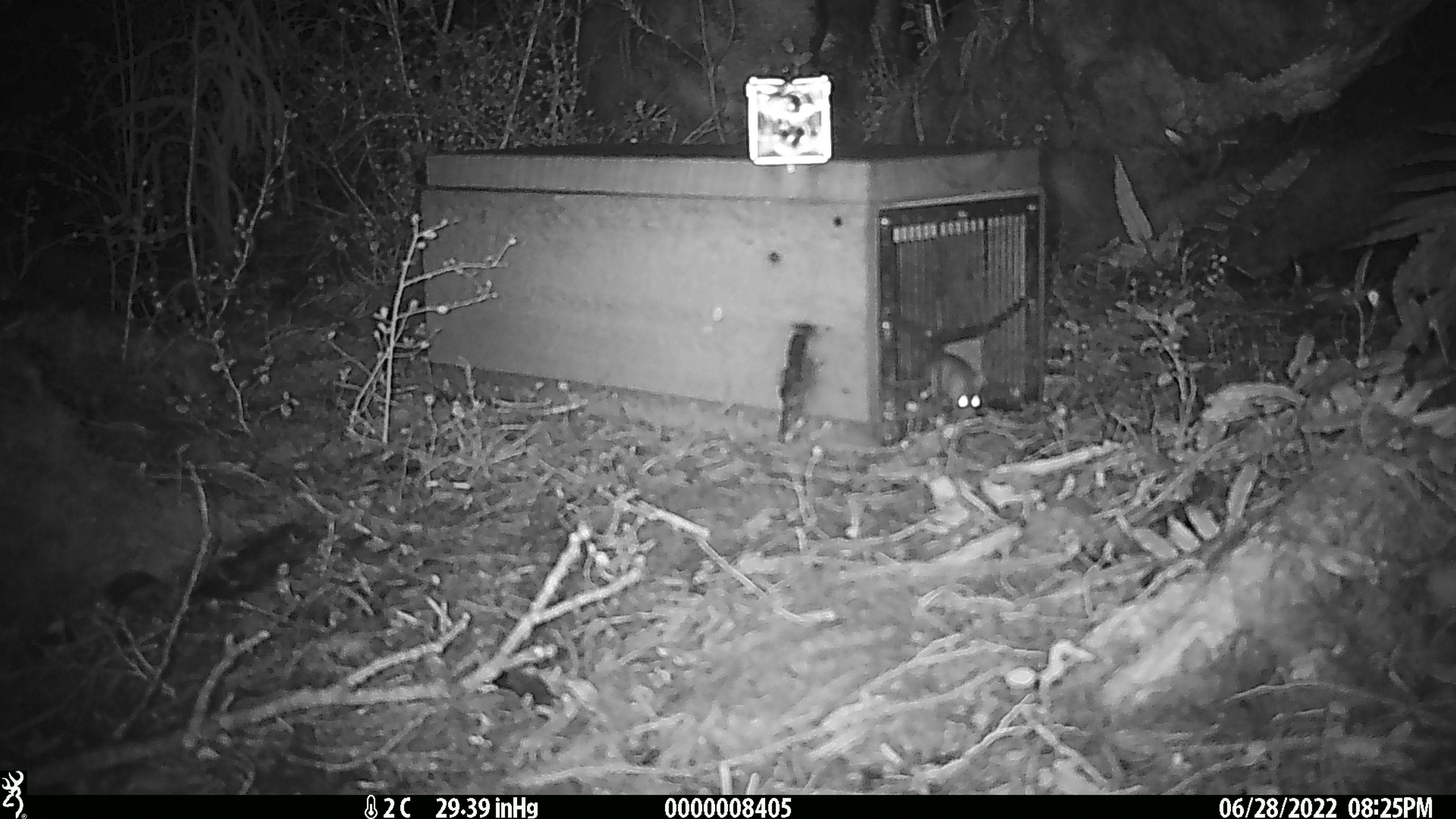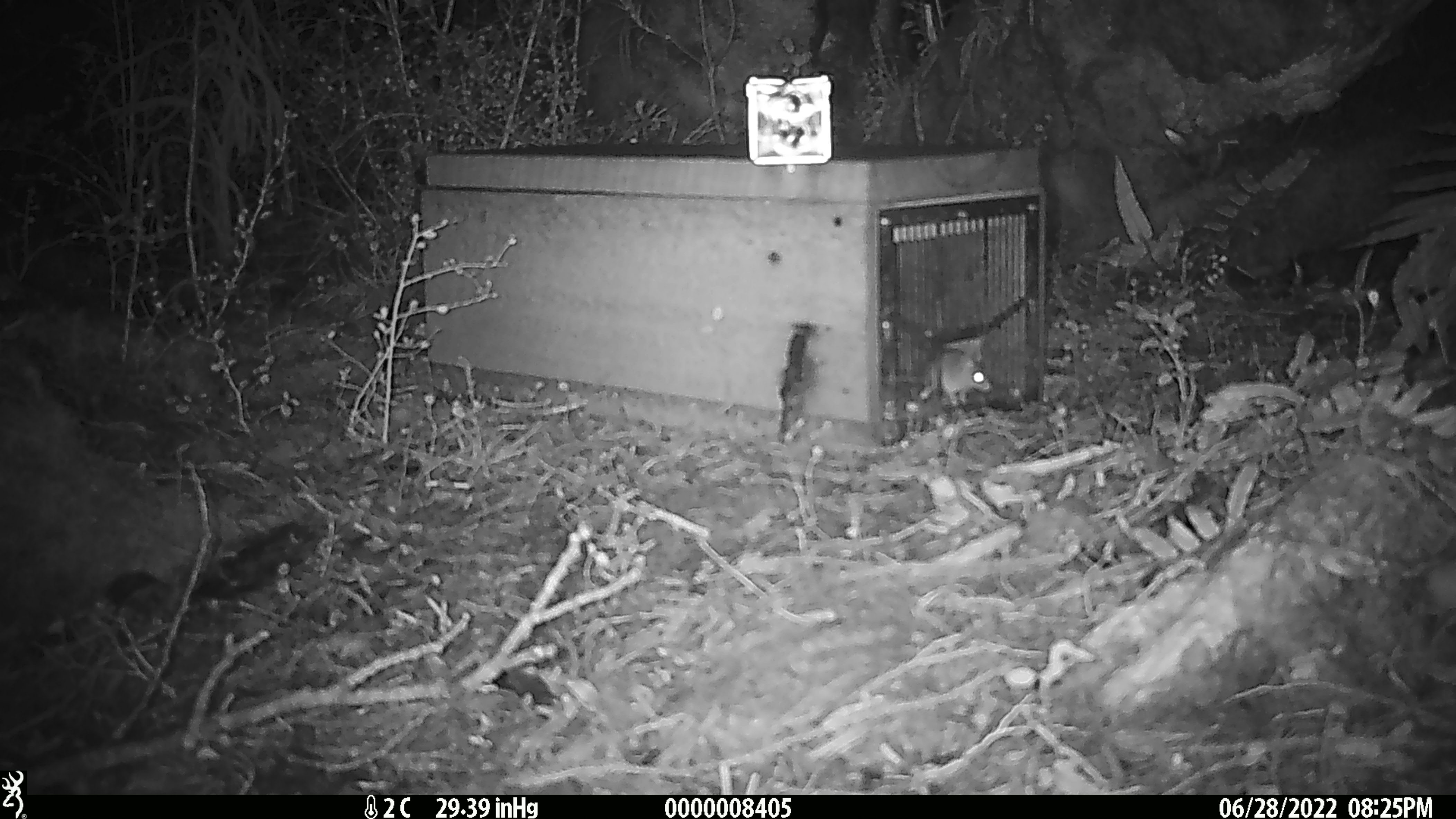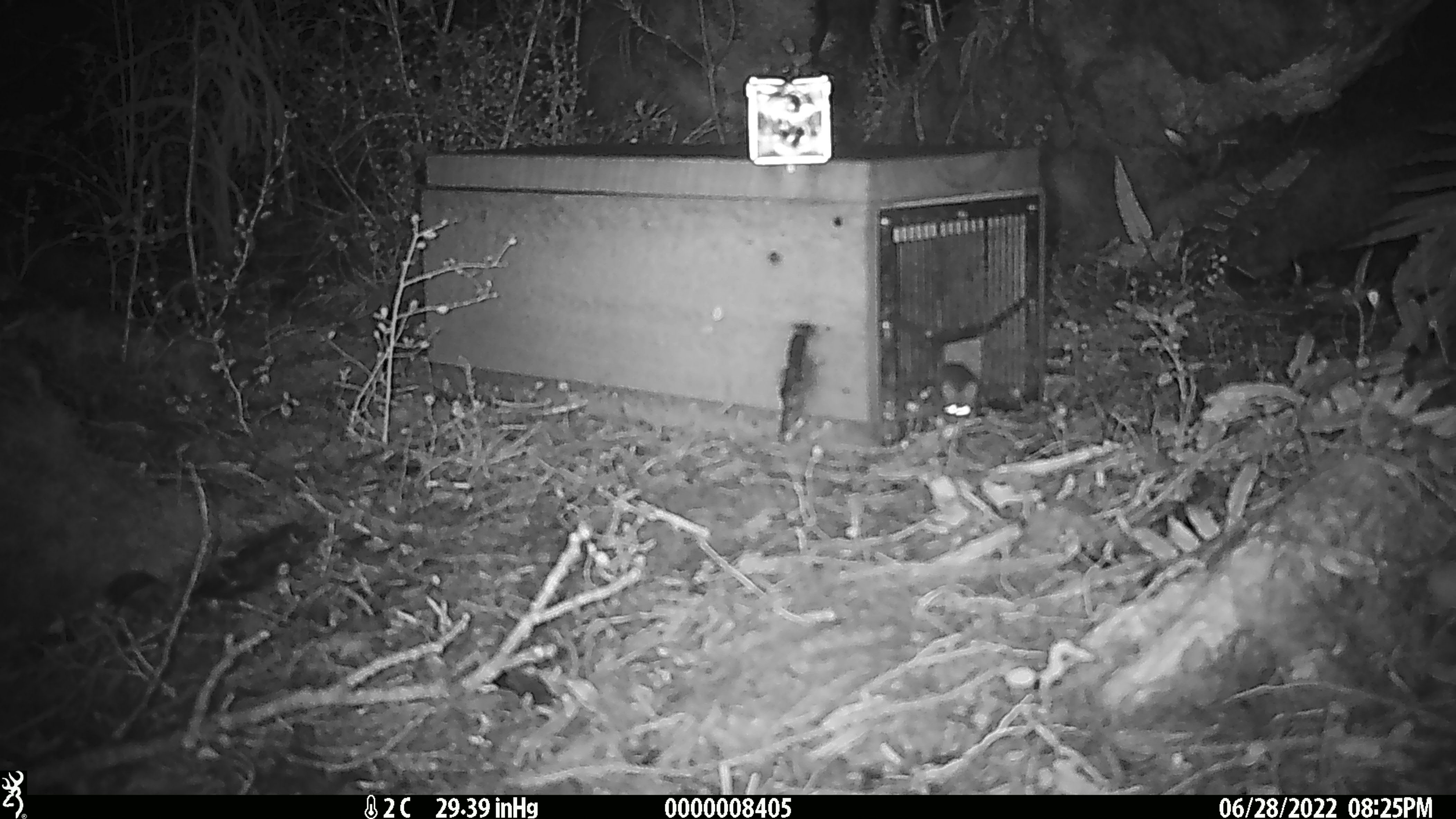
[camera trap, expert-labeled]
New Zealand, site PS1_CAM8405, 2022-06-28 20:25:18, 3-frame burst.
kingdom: Animalia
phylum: Chordata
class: Mammalia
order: Rodentia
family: Muridae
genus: Mus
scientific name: Mus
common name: mouse